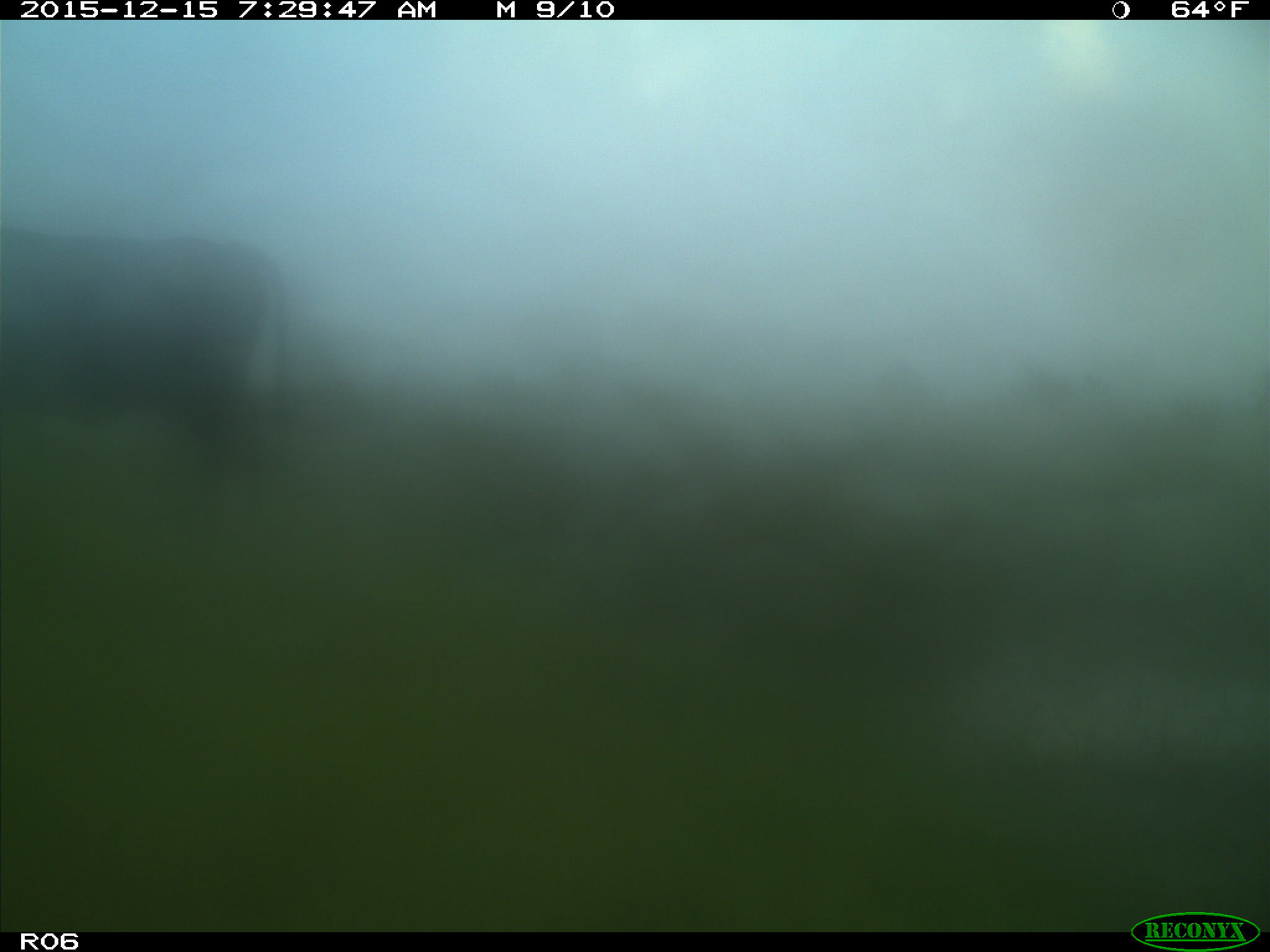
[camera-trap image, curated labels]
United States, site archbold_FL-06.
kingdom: Animalia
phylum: Chordata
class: Mammalia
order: Artiodactyla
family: Bovidae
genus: Bos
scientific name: Bos taurus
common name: domestic cow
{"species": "Bos taurus (domestic cow)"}